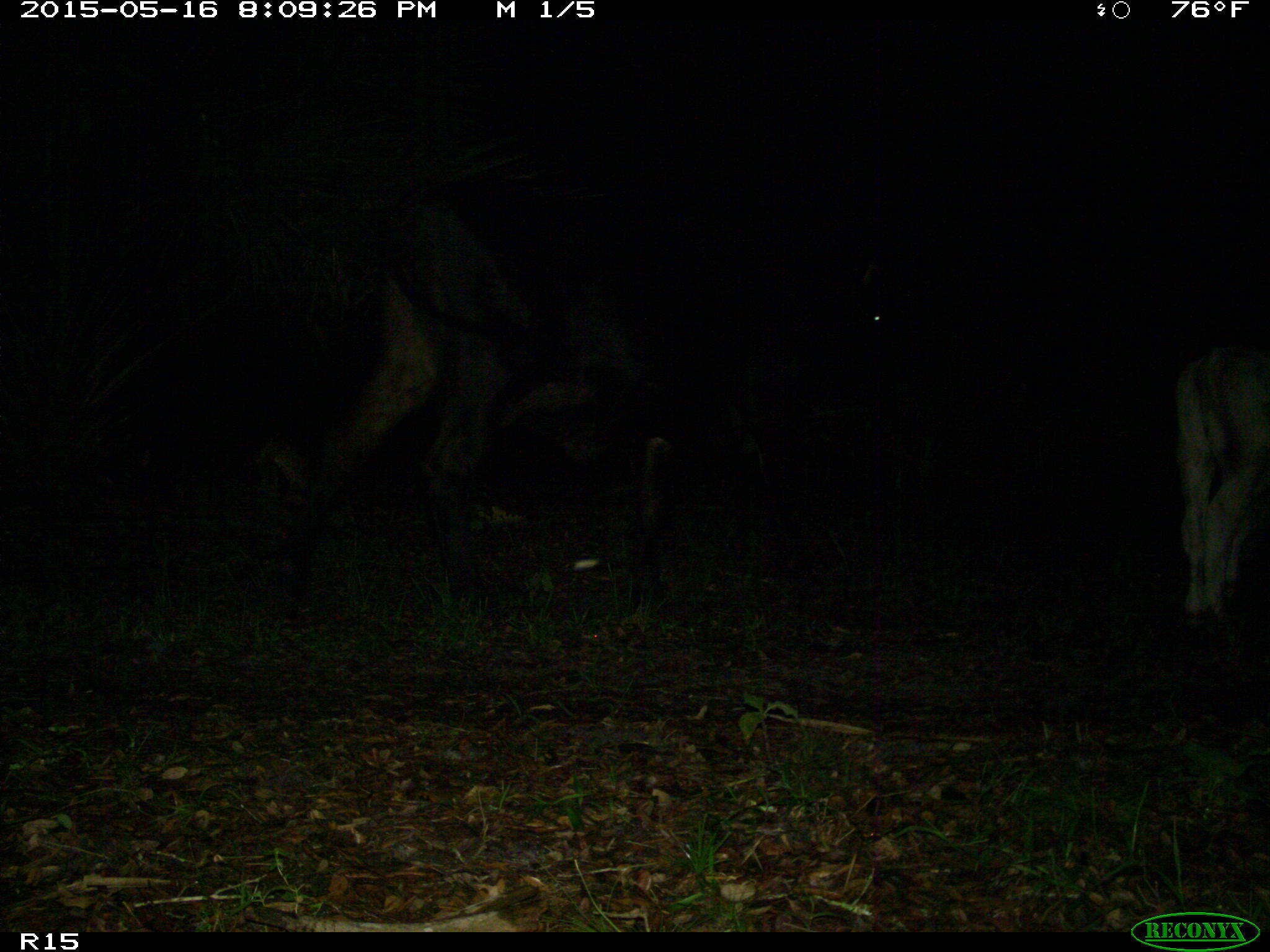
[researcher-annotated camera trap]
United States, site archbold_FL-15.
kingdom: Animalia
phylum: Chordata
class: Mammalia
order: Artiodactyla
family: Bovidae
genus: Bos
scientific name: Bos taurus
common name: domestic cow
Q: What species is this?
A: Bos taurus (domestic cow).